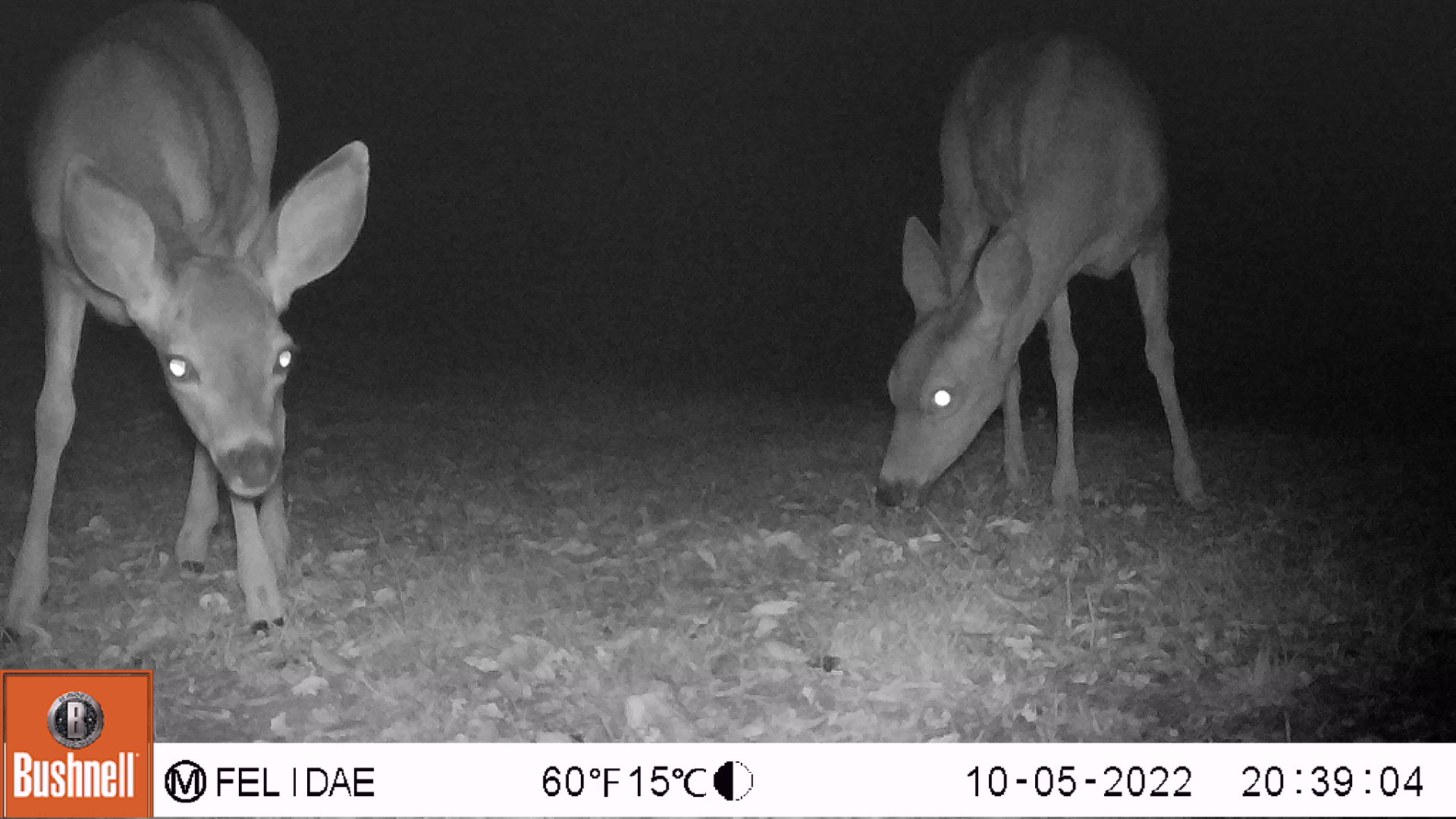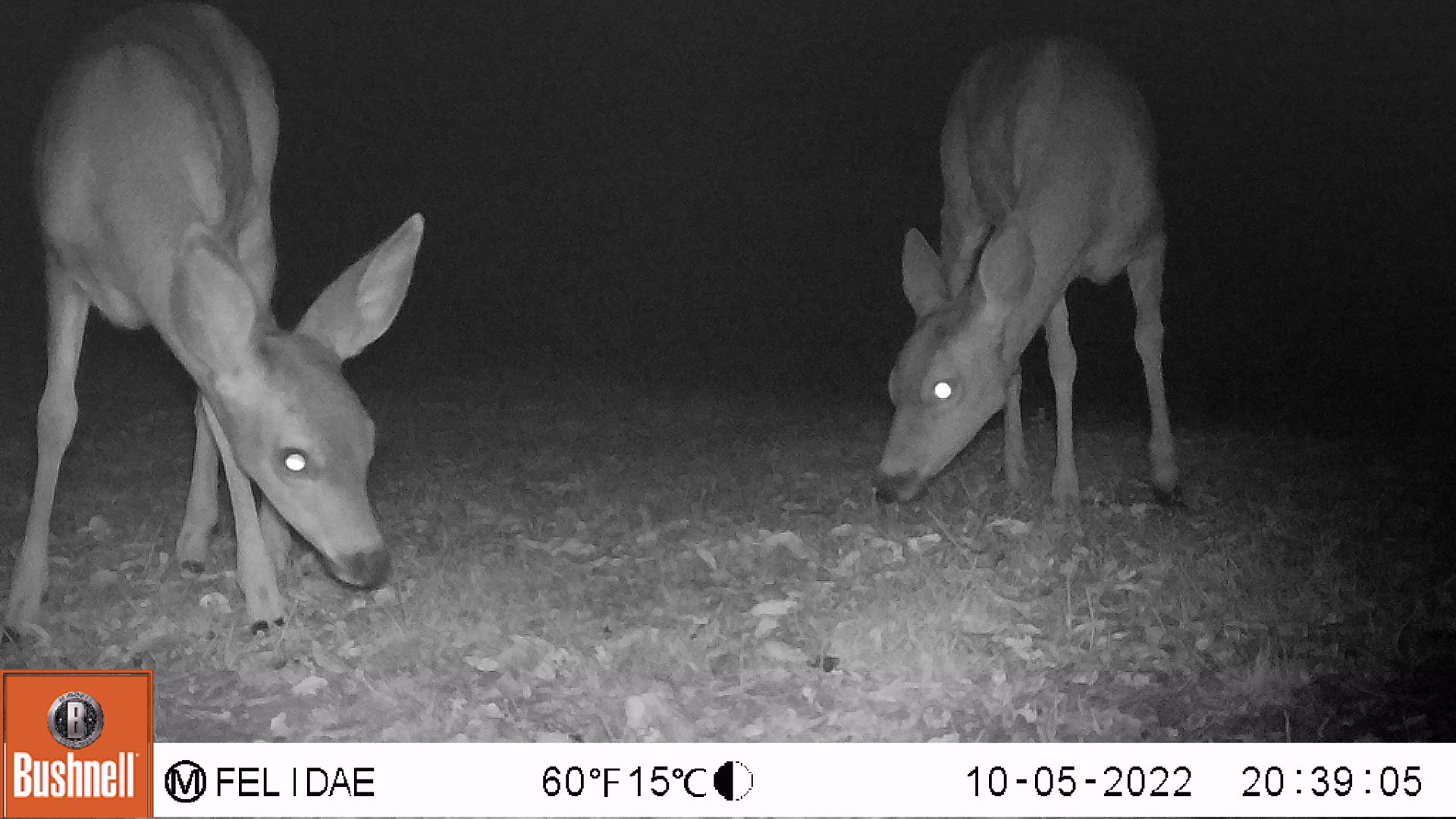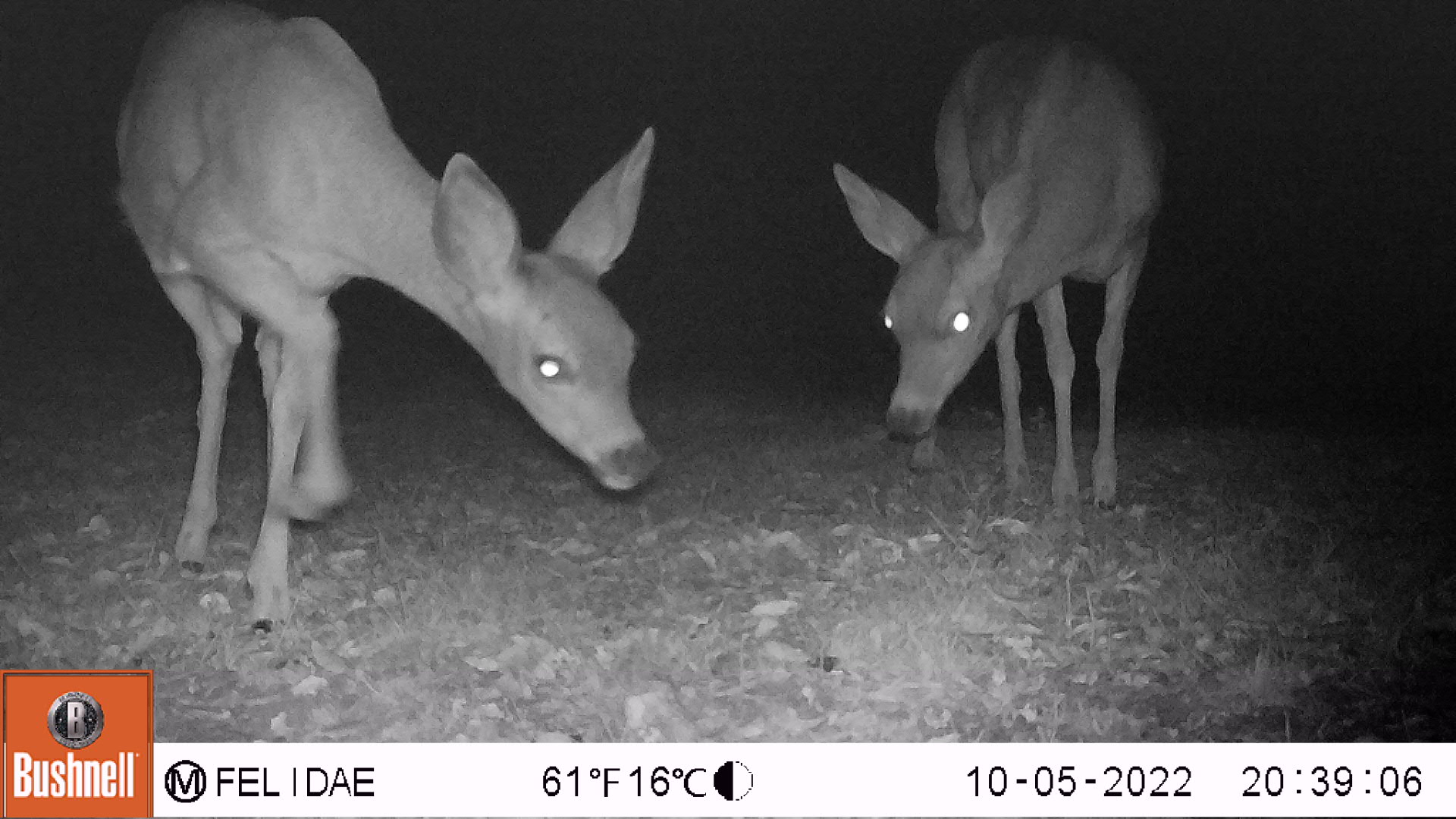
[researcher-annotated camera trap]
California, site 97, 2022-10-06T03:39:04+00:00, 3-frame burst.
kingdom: Animalia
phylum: Chordata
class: Mammalia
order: Artiodactyla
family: Cervidae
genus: Odocoileus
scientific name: Odocoileus hemionus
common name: mule deer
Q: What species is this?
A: Mule deer (Odocoileus hemionus).